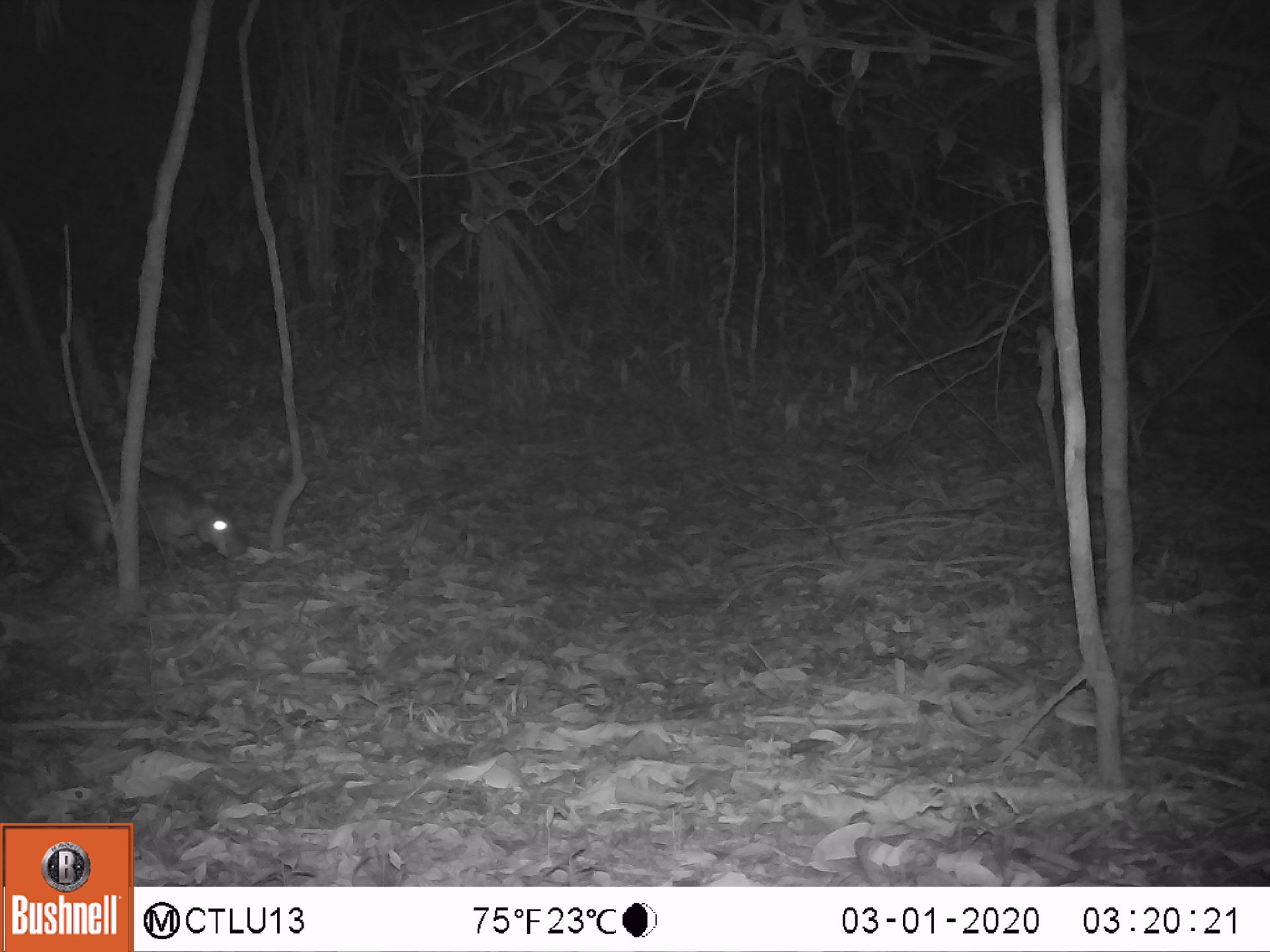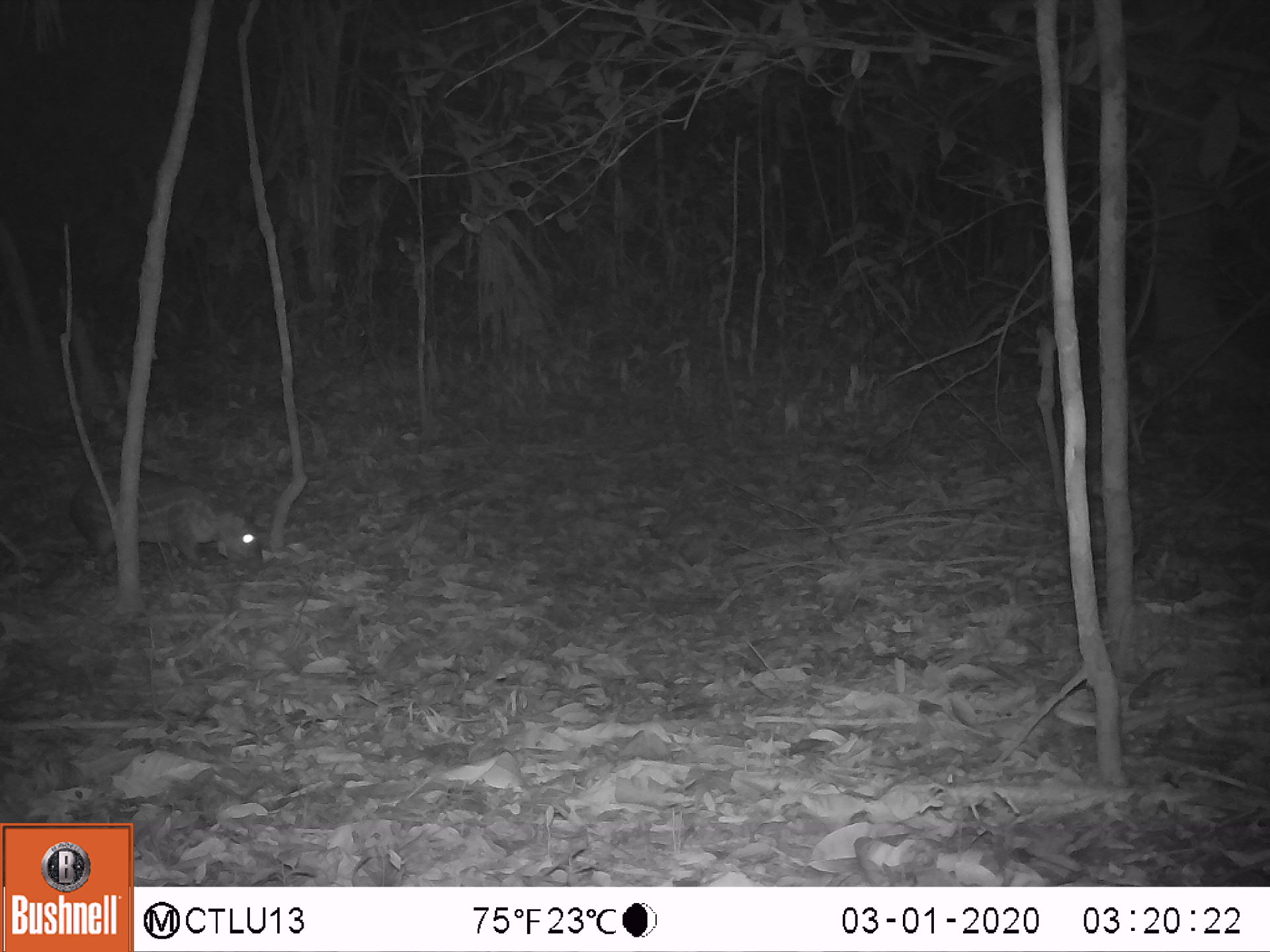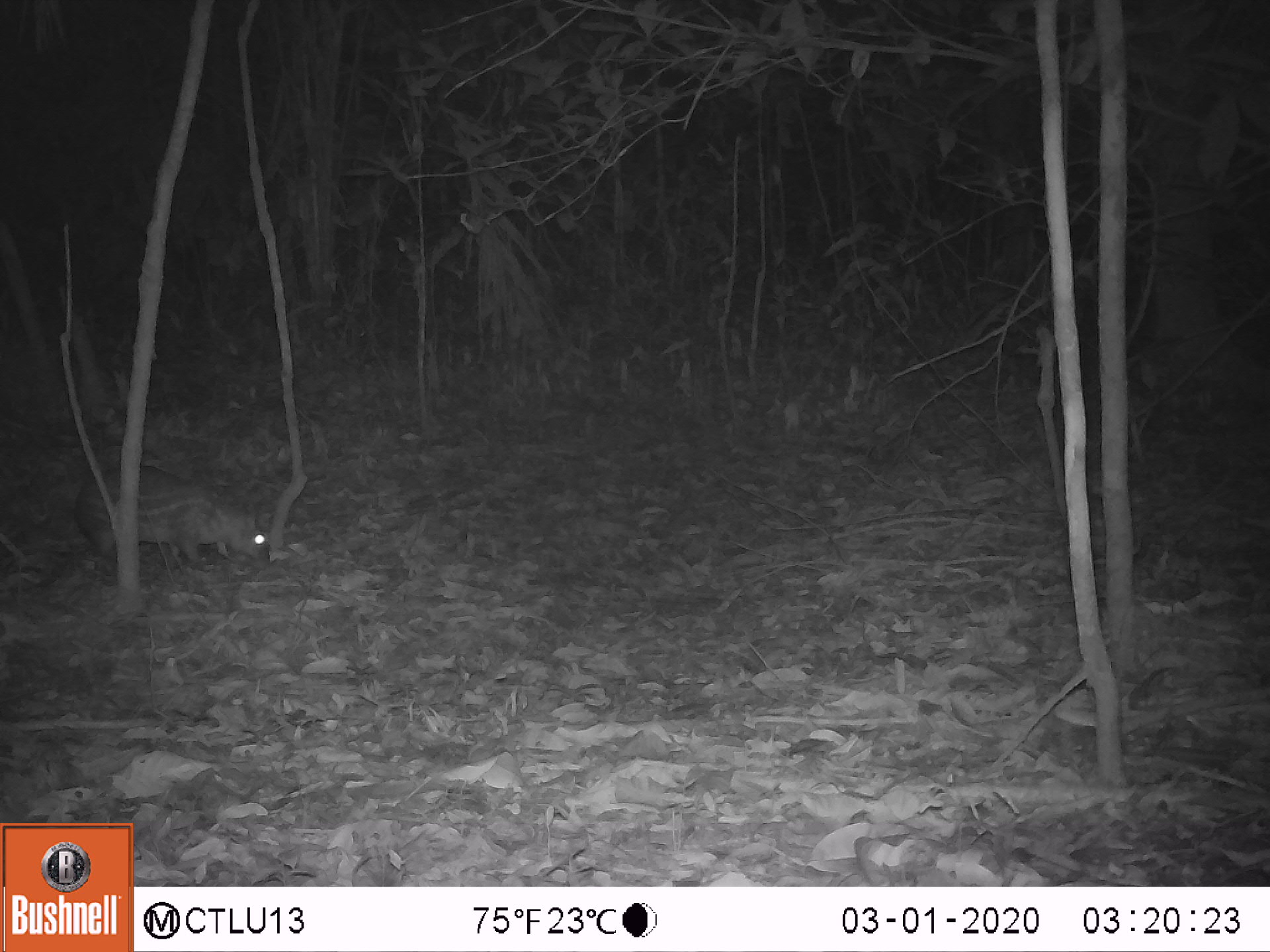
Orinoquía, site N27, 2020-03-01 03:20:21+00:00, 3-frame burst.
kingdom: Animalia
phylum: Chordata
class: Mammalia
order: Rodentia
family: Cuniculidae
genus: Cuniculus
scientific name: Cuniculus paca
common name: spotted paca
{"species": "spotted paca (Cuniculus paca)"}